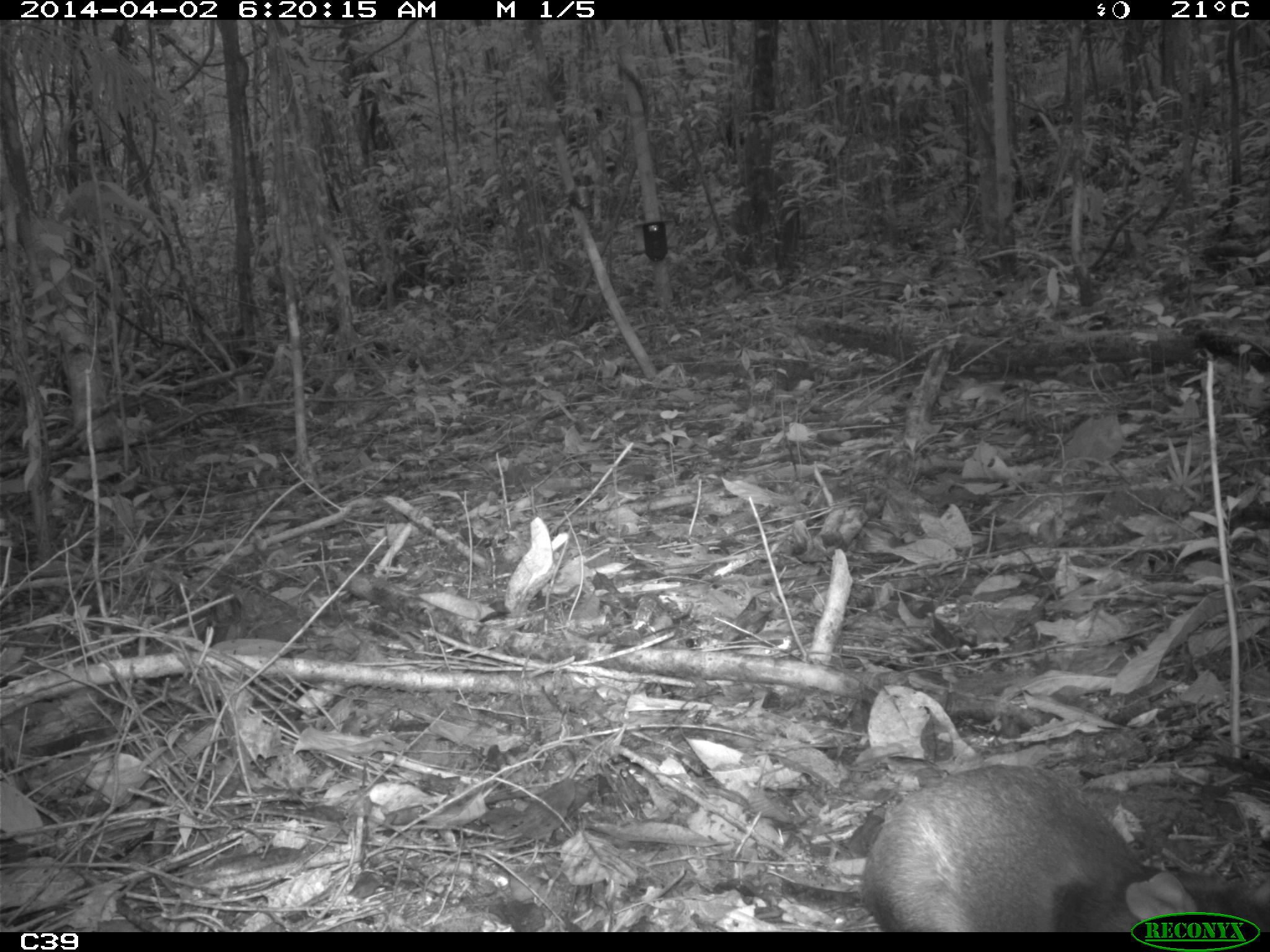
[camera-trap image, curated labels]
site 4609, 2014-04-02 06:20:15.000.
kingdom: Animalia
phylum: Chordata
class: Mammalia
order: Rodentia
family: Muridae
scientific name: Muridae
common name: mice, rats, and gerbils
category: unknown mouse or rat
Unknown mouse or rat (mice, rats, and gerbils) (Muridae), count 1, age adult.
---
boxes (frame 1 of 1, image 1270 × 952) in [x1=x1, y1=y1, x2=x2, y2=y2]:
unknown mouse or rat: [x1=859, y1=761, x2=1270, y2=930]